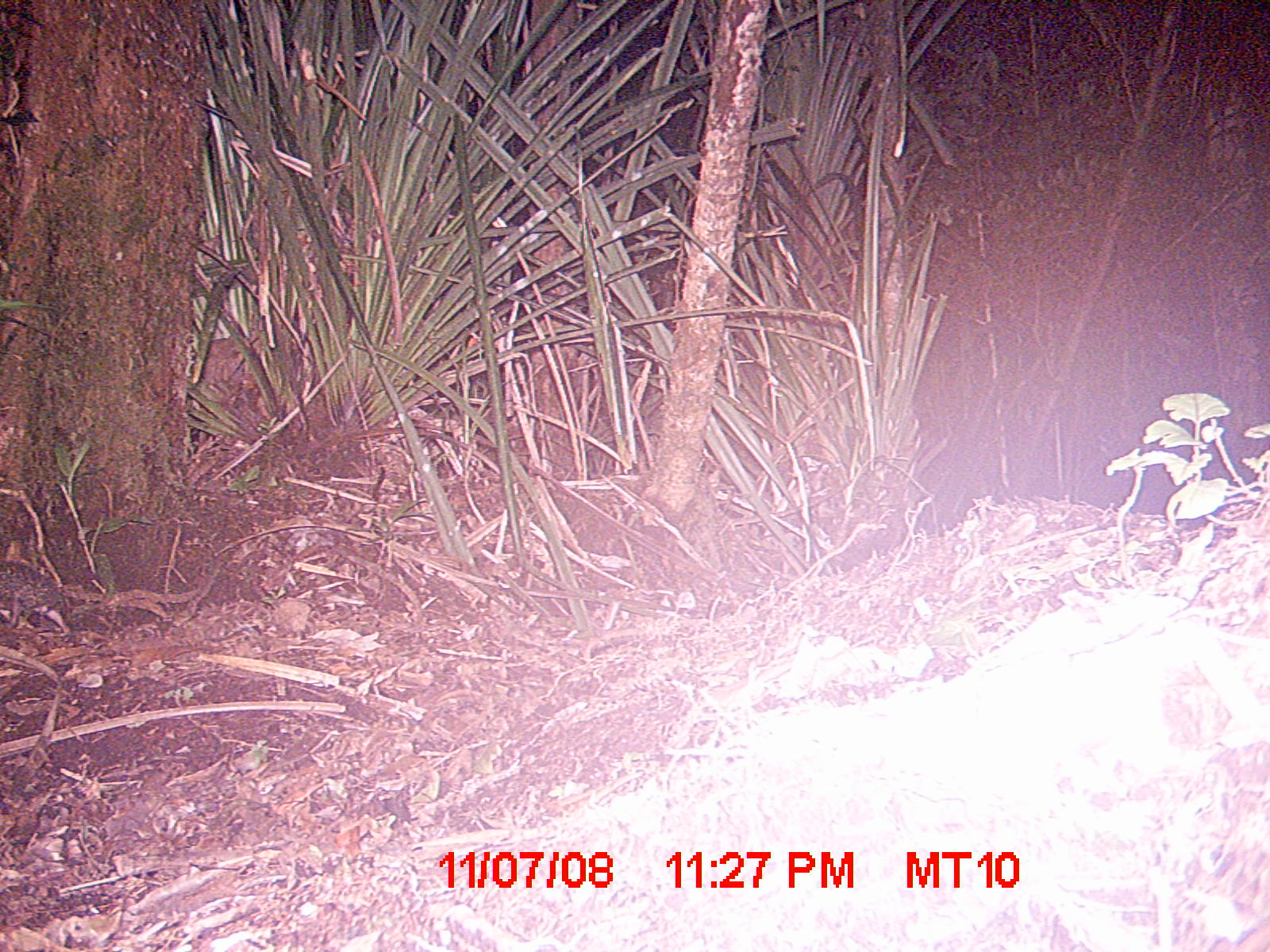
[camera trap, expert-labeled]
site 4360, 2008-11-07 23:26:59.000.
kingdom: Animalia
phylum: Chordata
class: Aves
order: Coraciiformes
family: Brachypteraciidae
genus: Brachypteracias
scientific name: Brachypteracias squamiger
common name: scaly ground-roller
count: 1